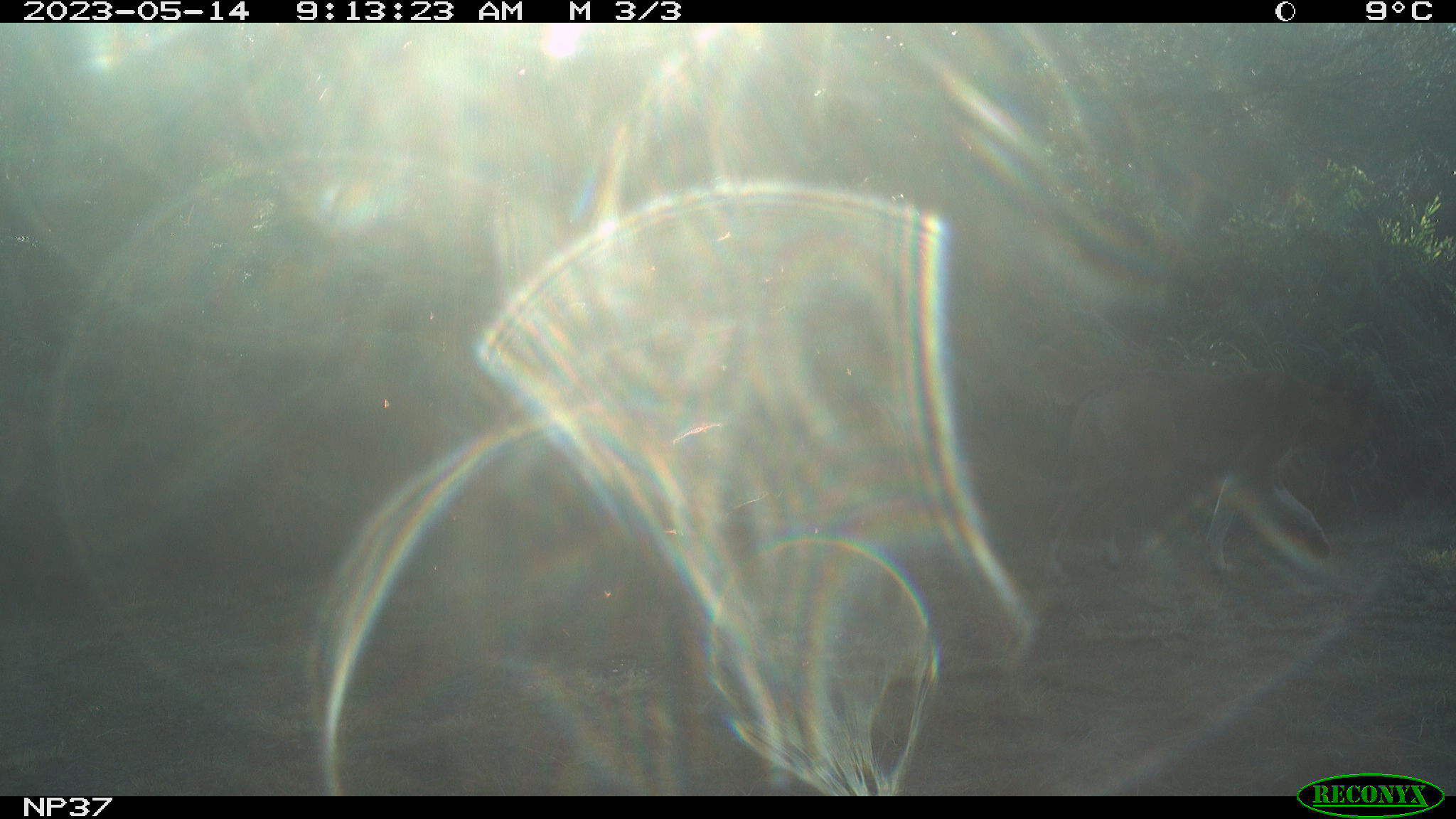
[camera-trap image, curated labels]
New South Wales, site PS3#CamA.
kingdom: Animalia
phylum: Chordata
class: Mammalia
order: Carnivora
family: Canidae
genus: Canis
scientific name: Canis familiaris dingo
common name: dingo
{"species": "dingo (Canis familiaris dingo)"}